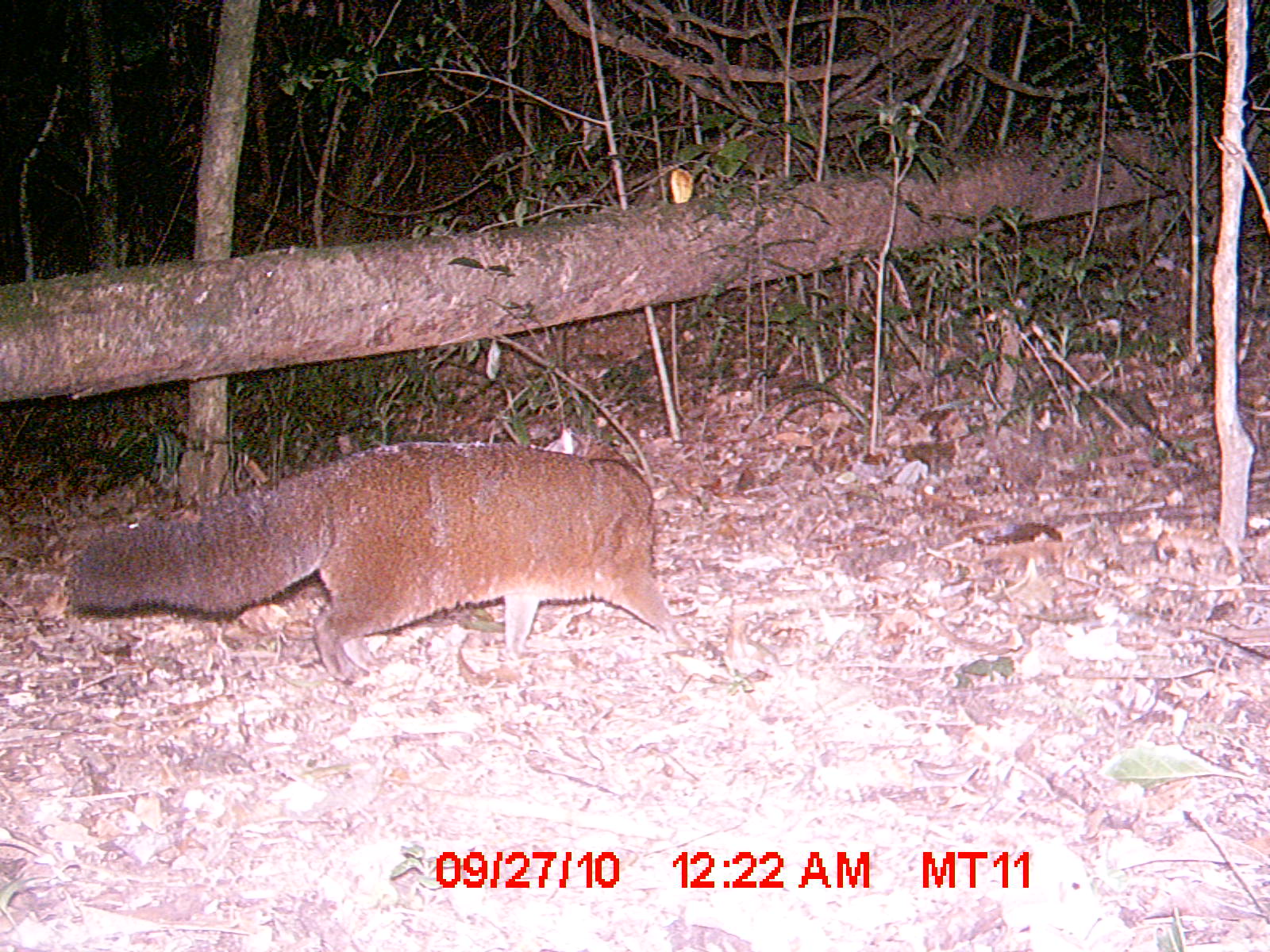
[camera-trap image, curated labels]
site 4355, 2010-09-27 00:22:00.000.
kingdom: Animalia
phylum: Chordata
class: Mammalia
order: Carnivora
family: Eupleridae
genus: Eupleres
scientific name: Eupleres goudotii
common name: falanouc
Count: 1.